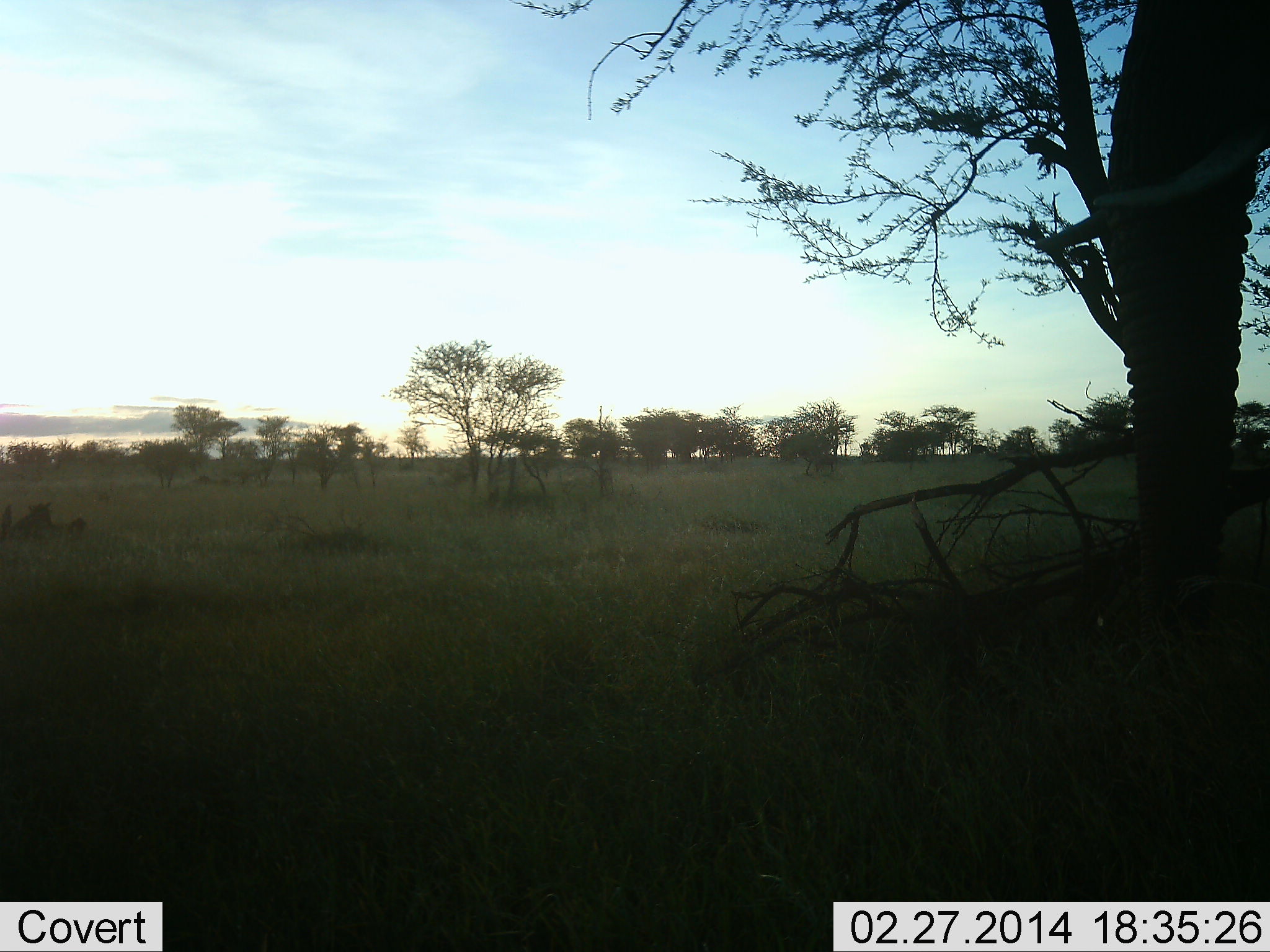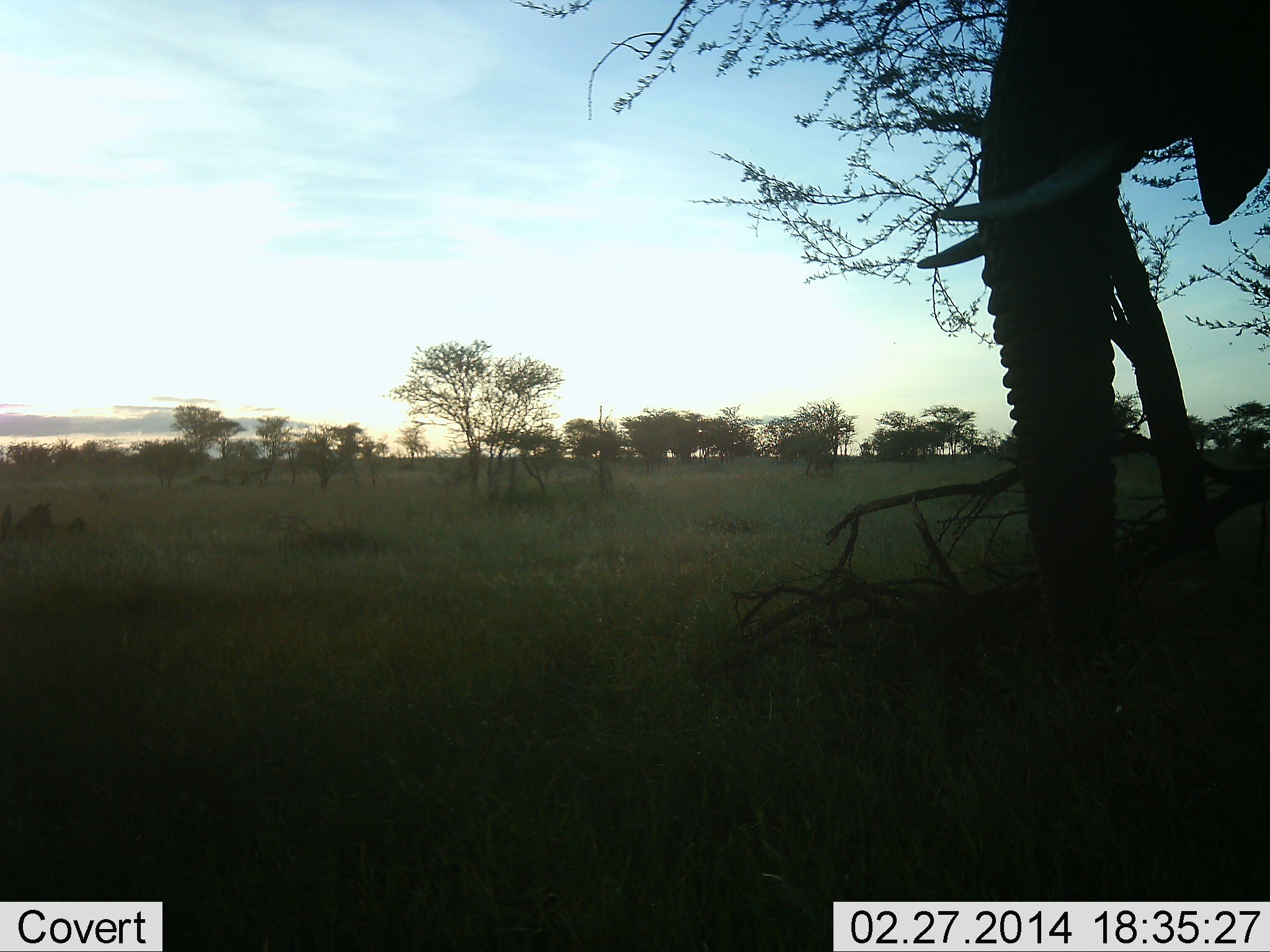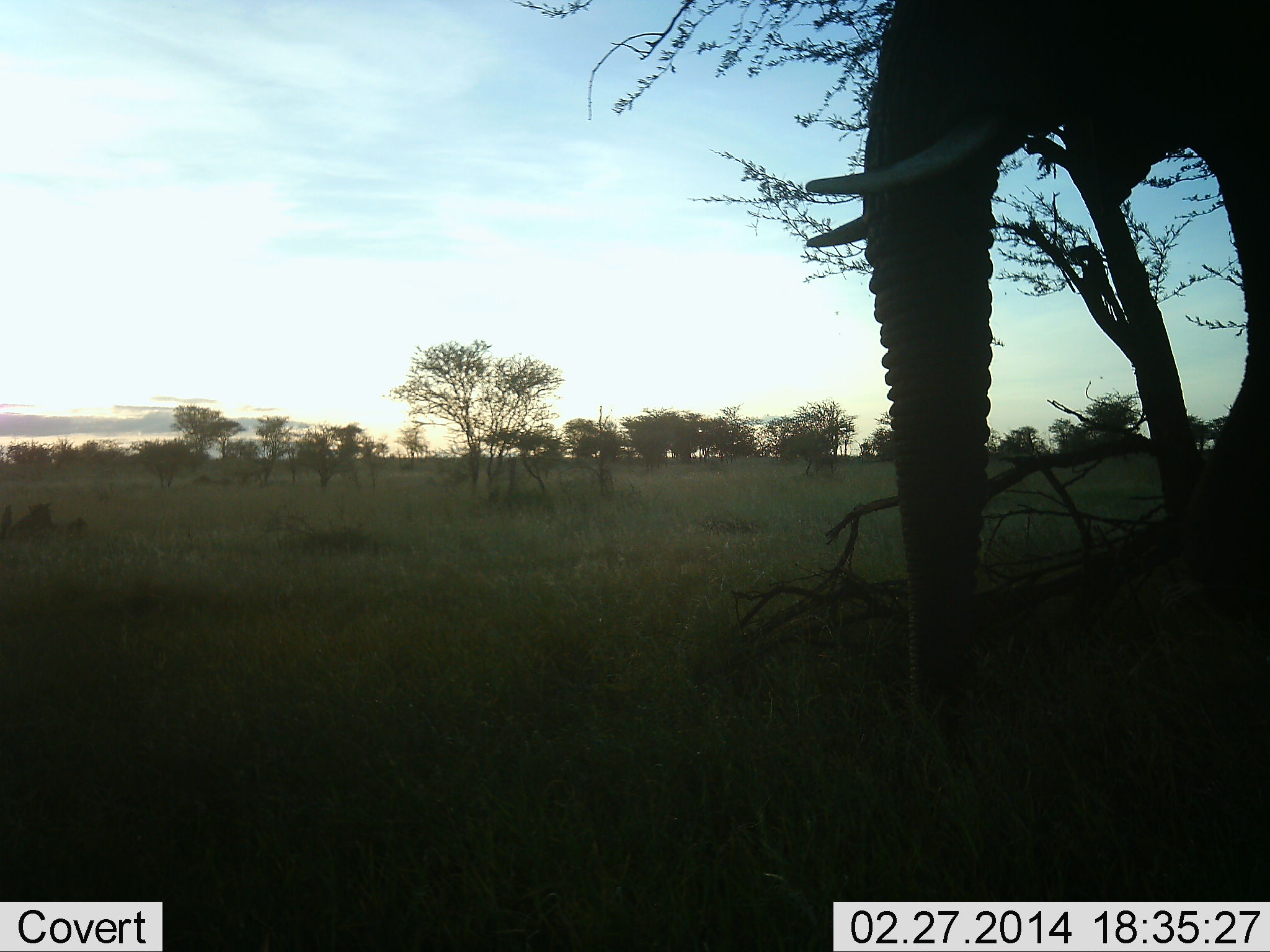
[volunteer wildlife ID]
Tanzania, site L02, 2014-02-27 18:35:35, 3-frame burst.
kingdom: Animalia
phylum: Chordata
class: Mammalia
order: Proboscidea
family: Elephantidae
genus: Loxodonta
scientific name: Loxodonta africana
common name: african bush elephant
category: elephant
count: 1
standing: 10%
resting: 0%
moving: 90%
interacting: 0%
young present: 0%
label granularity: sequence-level